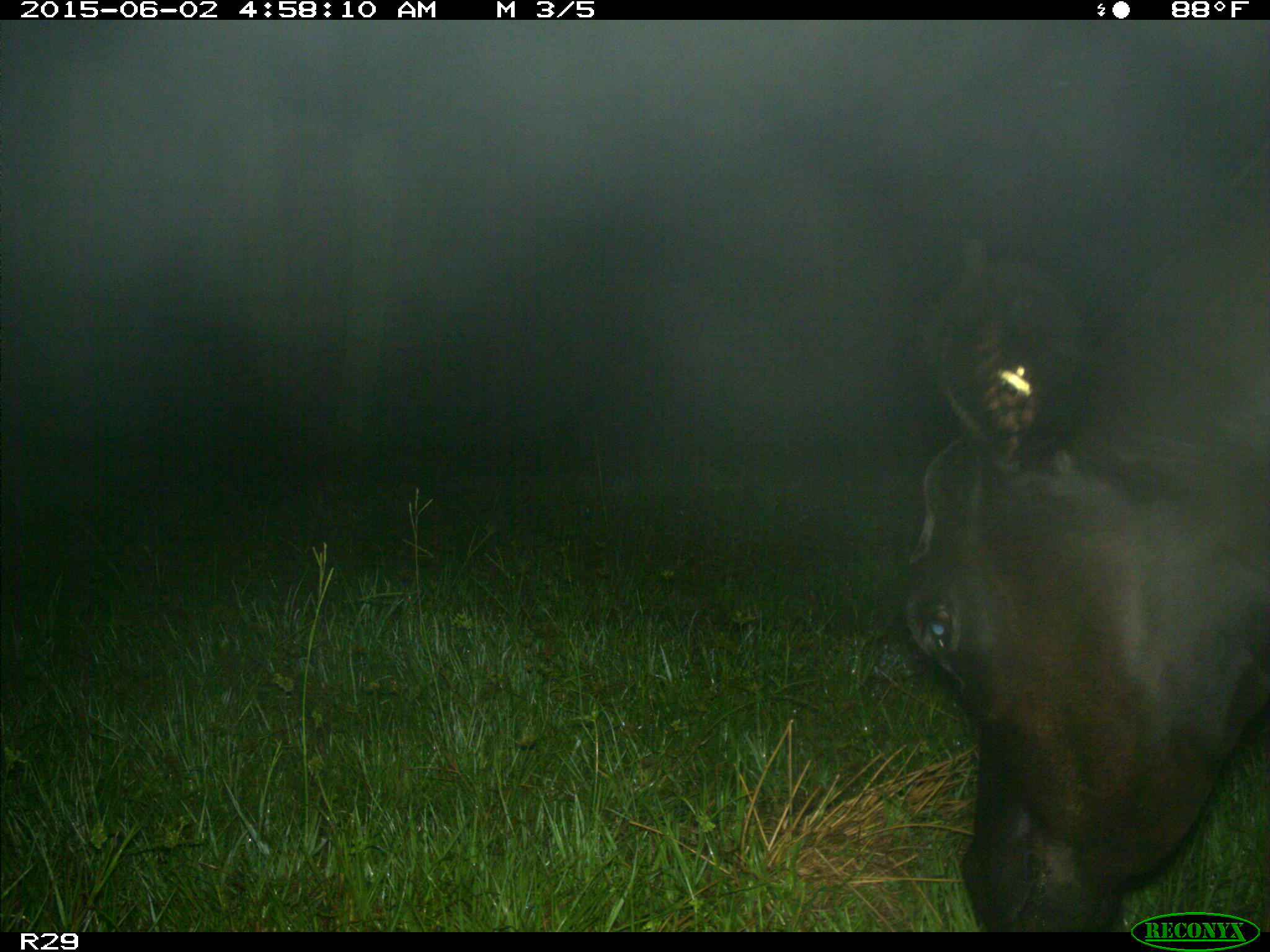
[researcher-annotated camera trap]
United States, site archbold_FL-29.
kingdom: Animalia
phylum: Chordata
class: Mammalia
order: Artiodactyla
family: Bovidae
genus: Bos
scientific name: Bos taurus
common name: domestic cow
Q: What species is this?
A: Bos taurus (domestic cow).